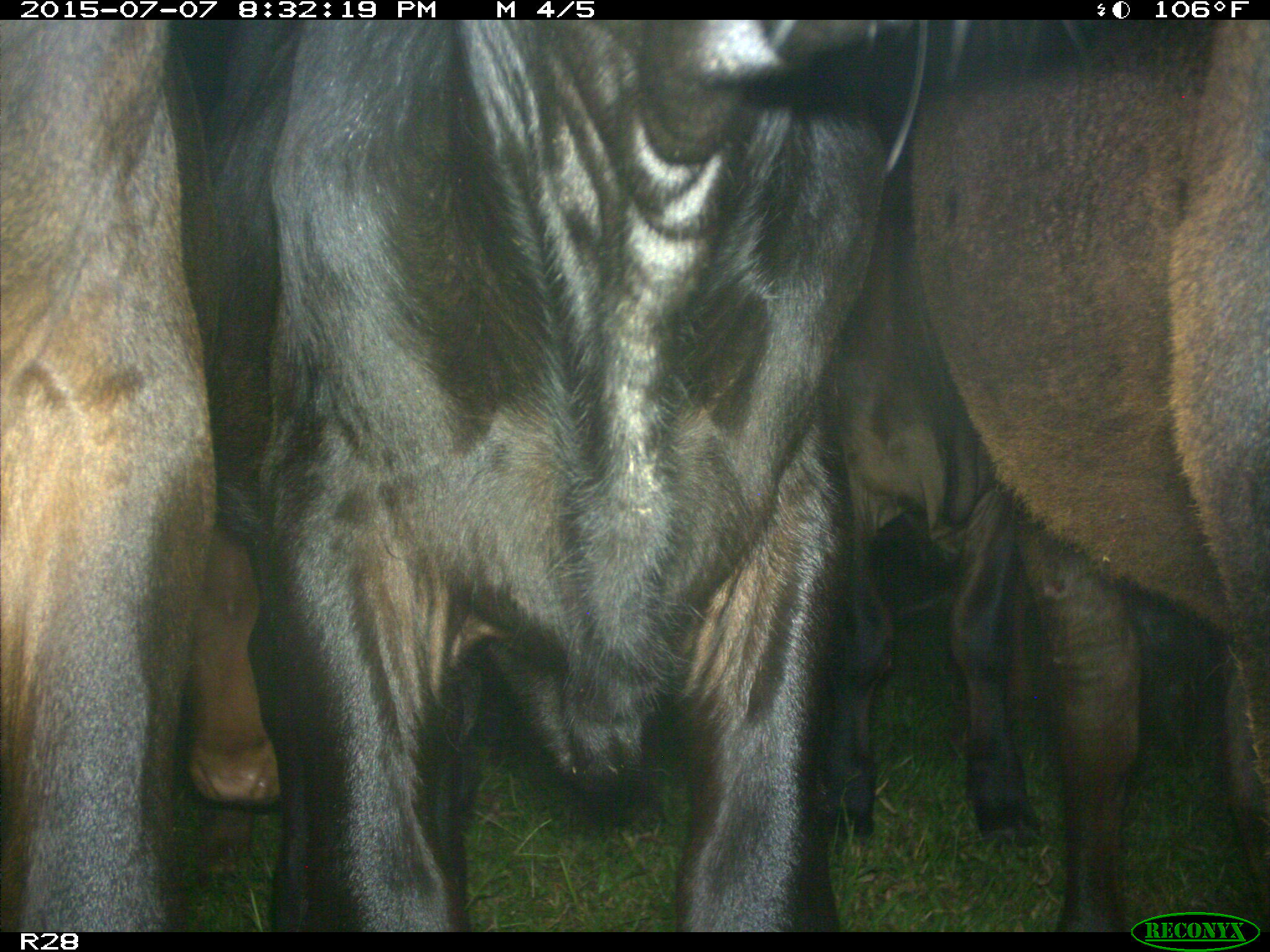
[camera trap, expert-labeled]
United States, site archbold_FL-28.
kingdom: Animalia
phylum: Chordata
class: Mammalia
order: Artiodactyla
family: Bovidae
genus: Bos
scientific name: Bos taurus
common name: domestic cow